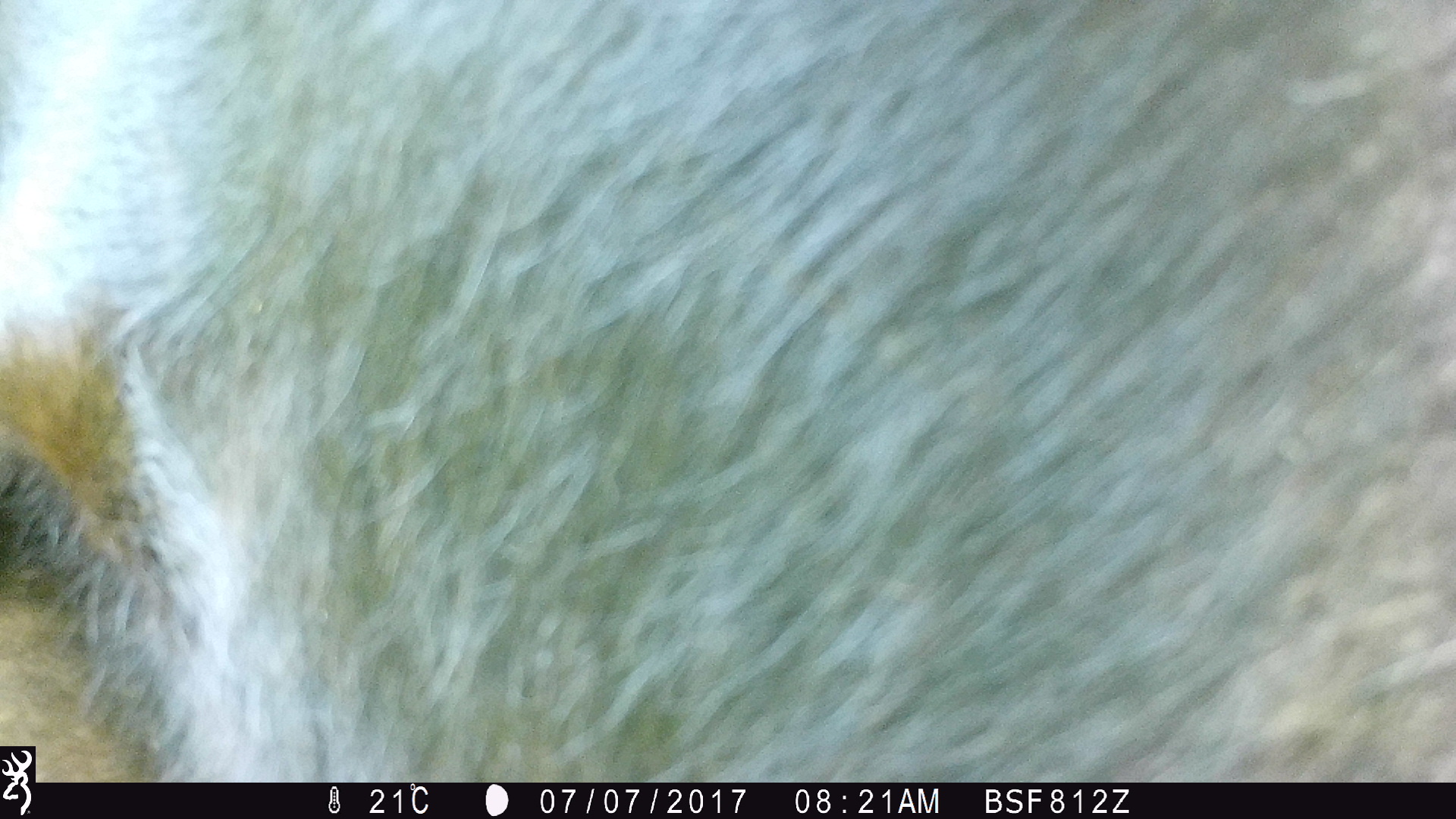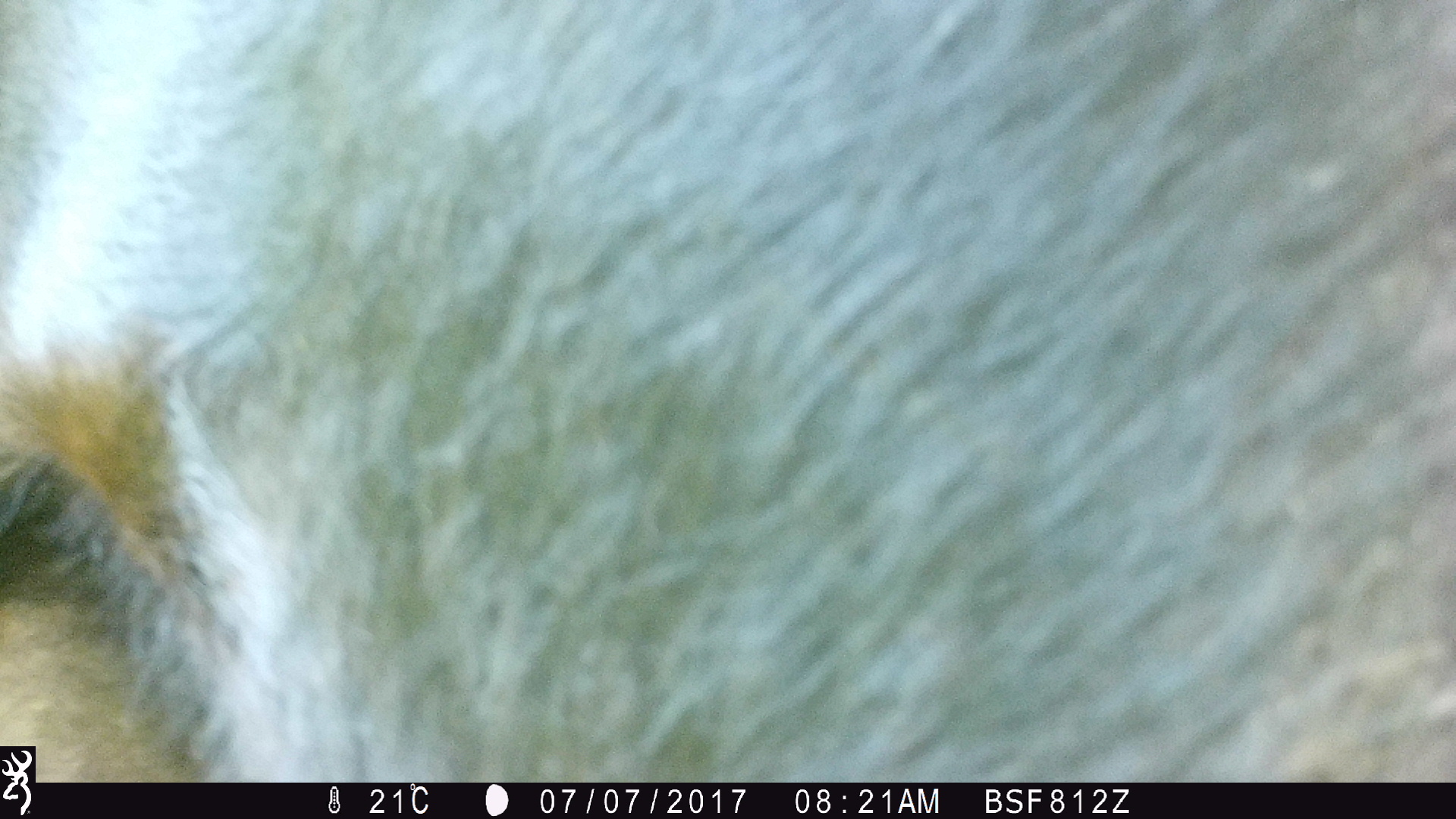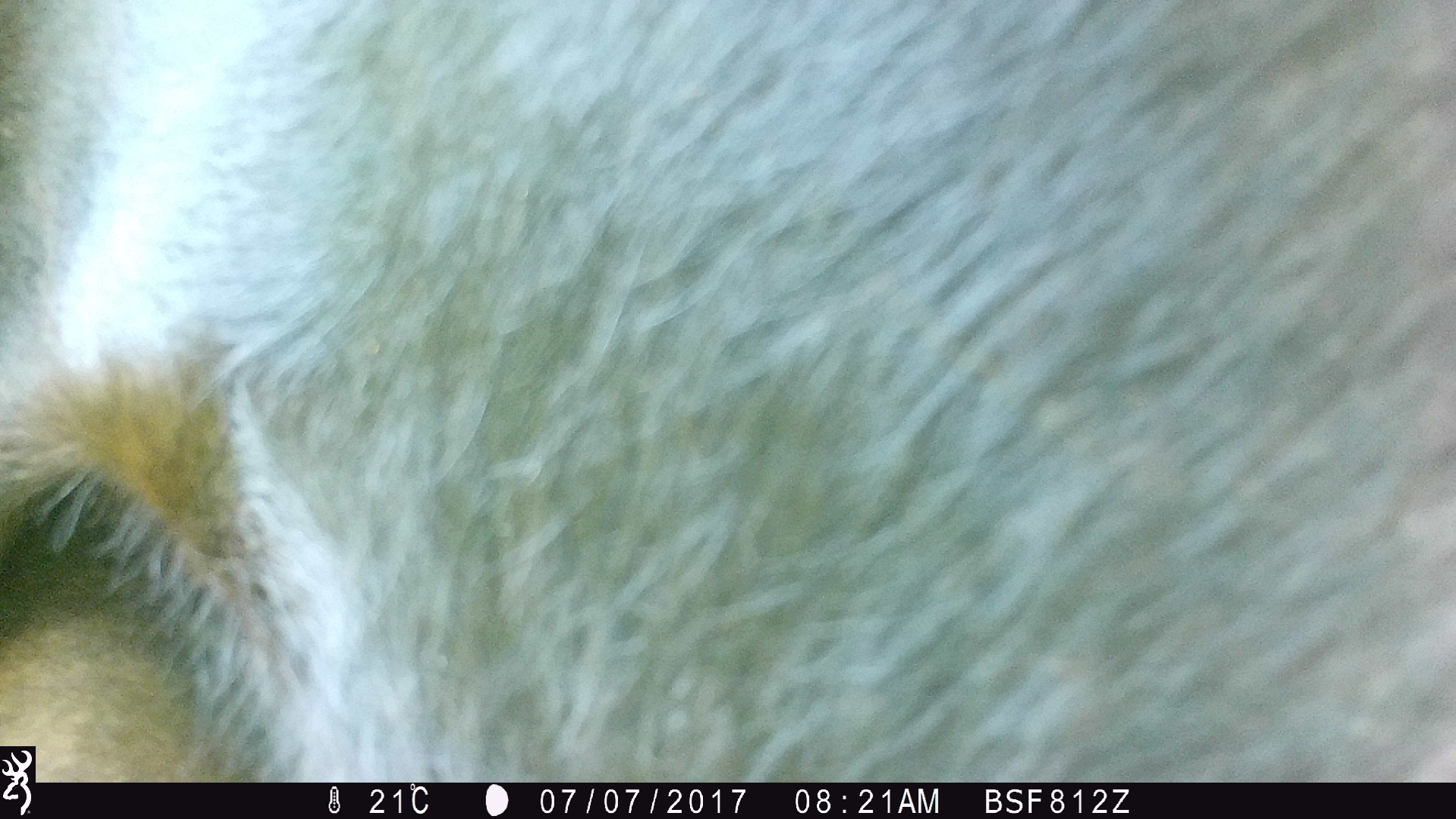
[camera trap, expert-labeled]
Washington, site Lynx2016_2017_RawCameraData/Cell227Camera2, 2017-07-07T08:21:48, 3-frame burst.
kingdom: Animalia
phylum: Chordata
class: Mammalia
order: Artiodactyla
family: Bovidae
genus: Bos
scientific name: Bos taurus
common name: domestic cattle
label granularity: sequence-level